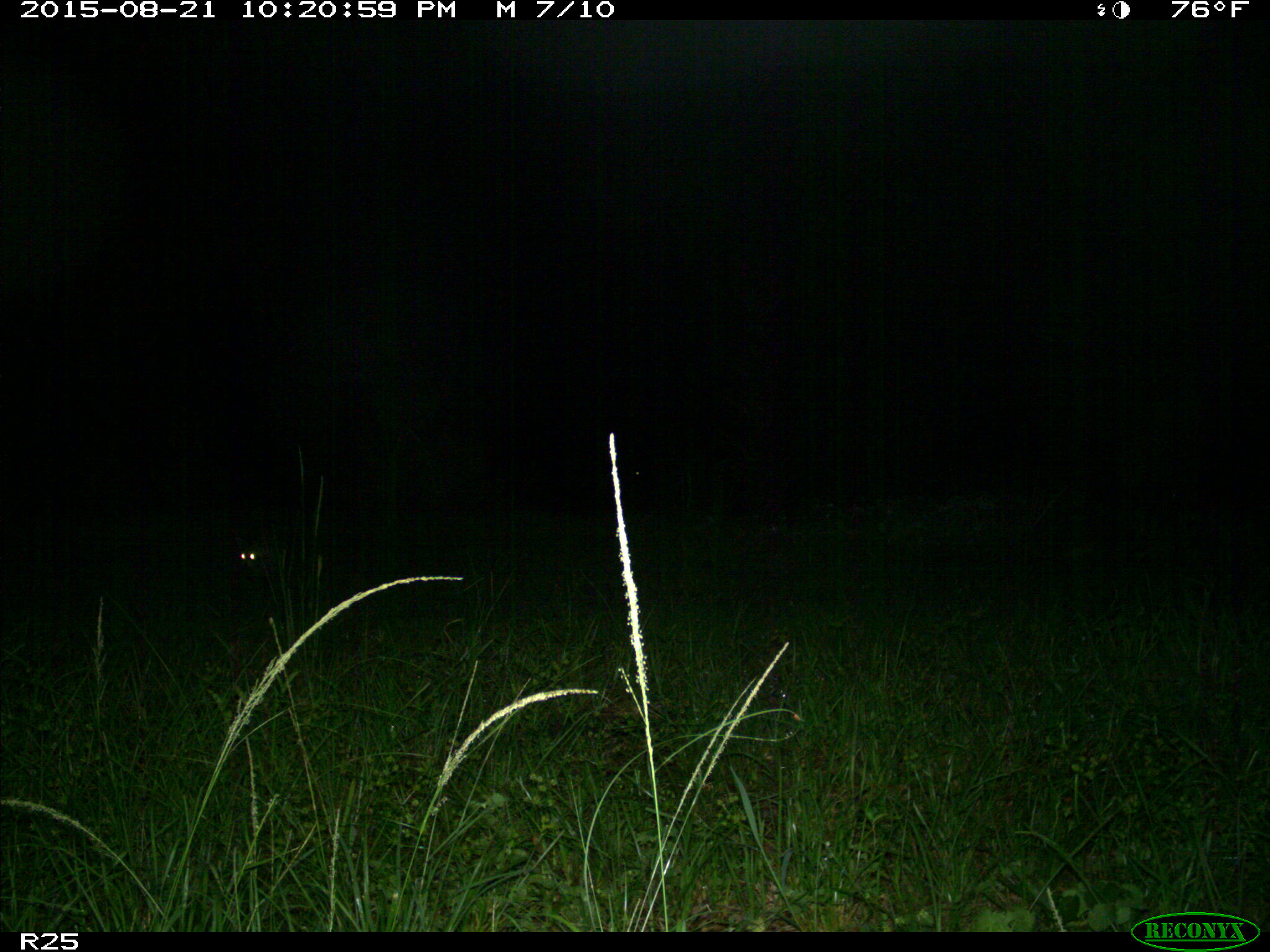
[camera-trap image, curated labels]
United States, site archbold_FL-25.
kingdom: Animalia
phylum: Chordata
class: Mammalia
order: Carnivora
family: Procyonidae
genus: Procyon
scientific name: Procyon lotor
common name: common raccoon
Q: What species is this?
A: Procyon lotor (common raccoon).